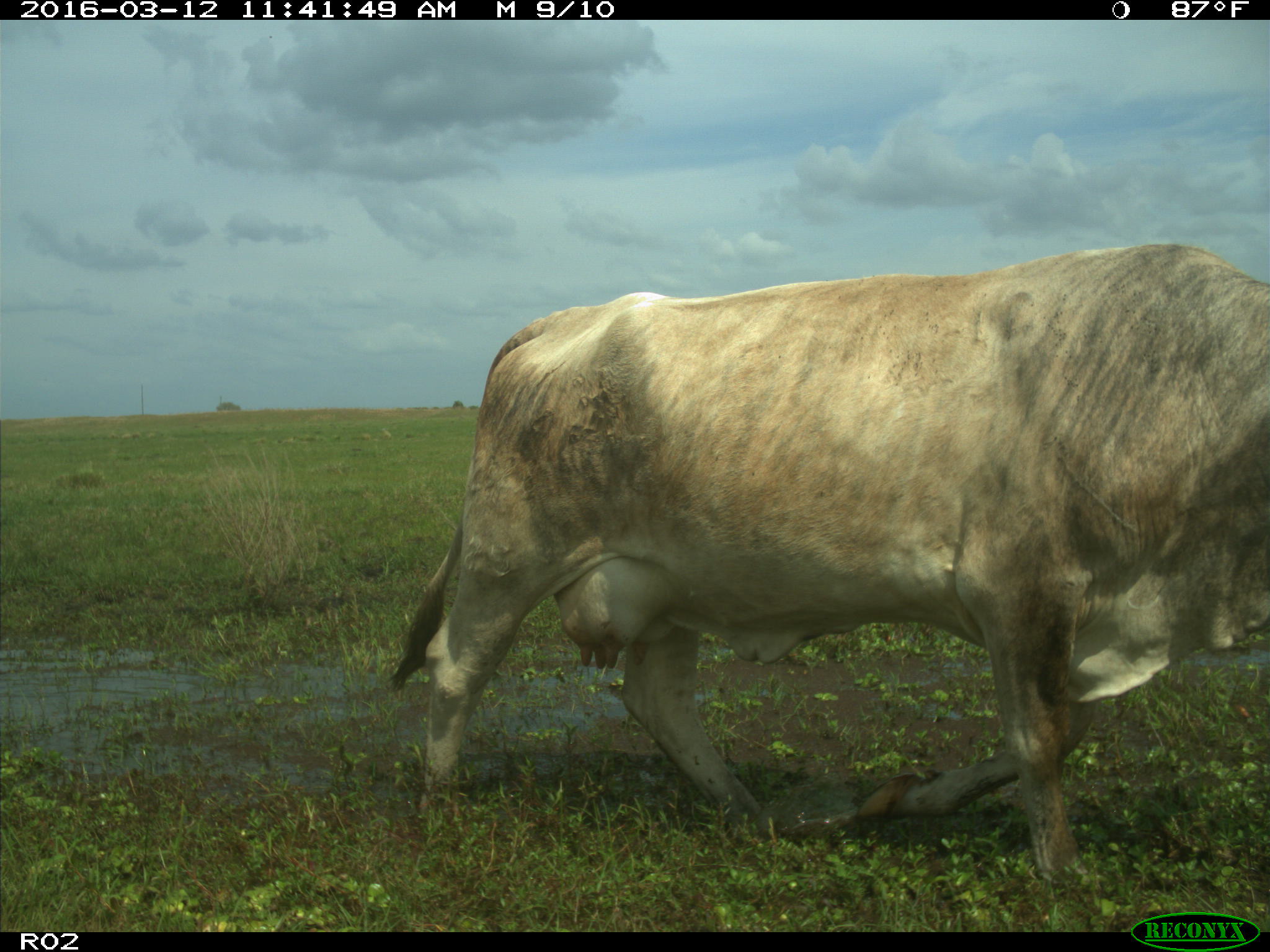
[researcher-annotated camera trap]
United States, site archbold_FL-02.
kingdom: Animalia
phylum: Chordata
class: Mammalia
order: Artiodactyla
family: Bovidae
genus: Bos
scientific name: Bos taurus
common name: domestic cow